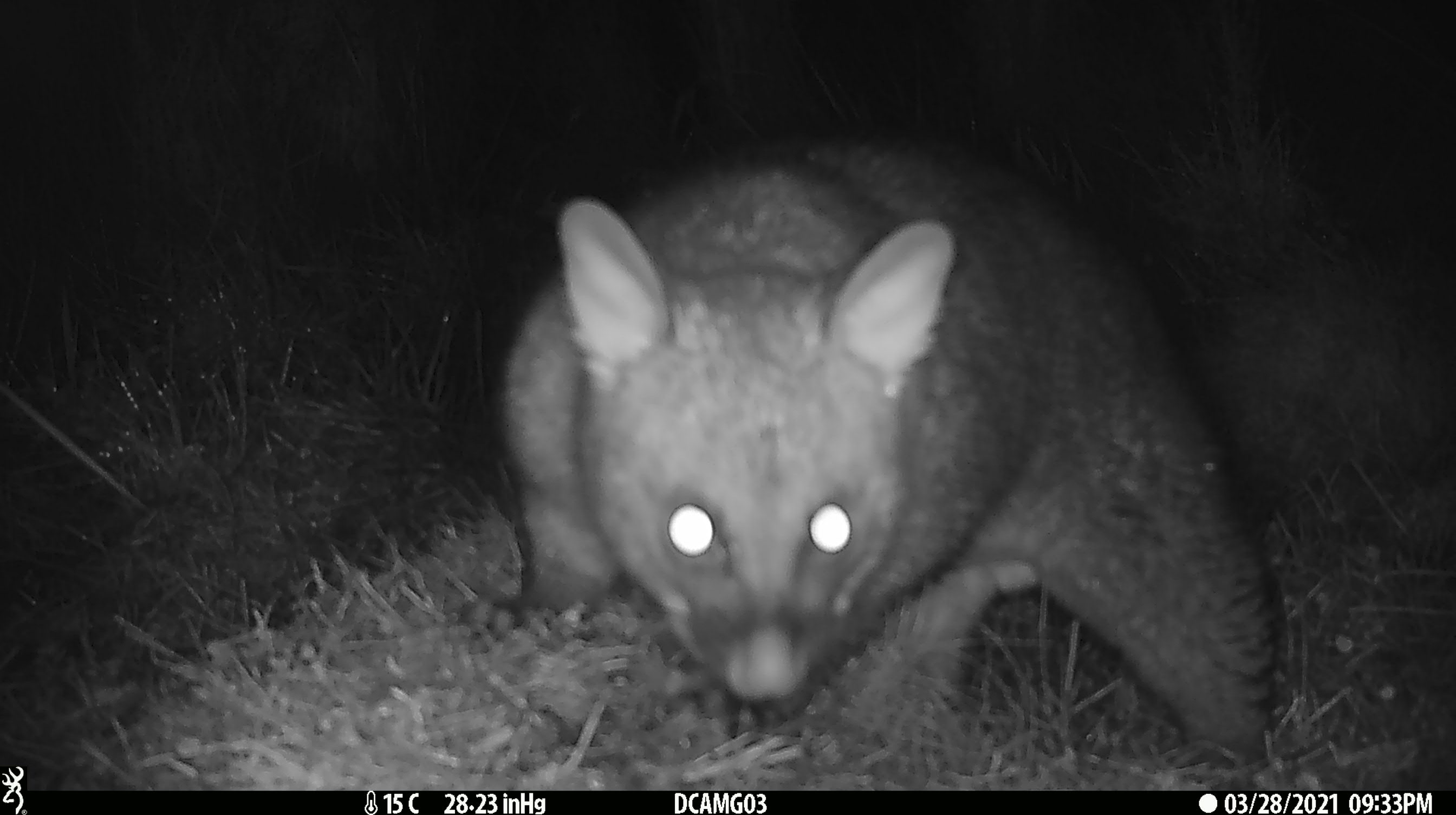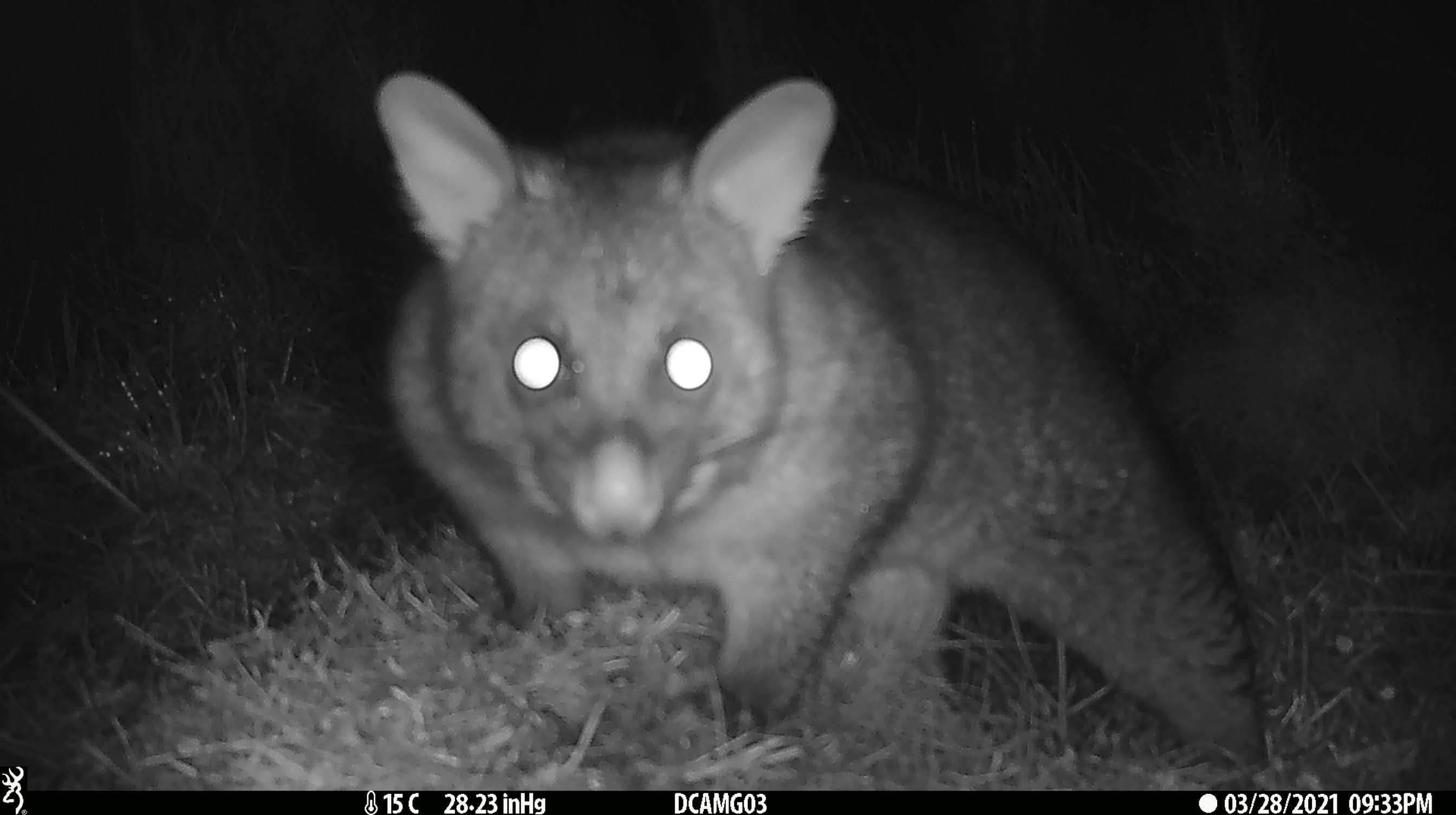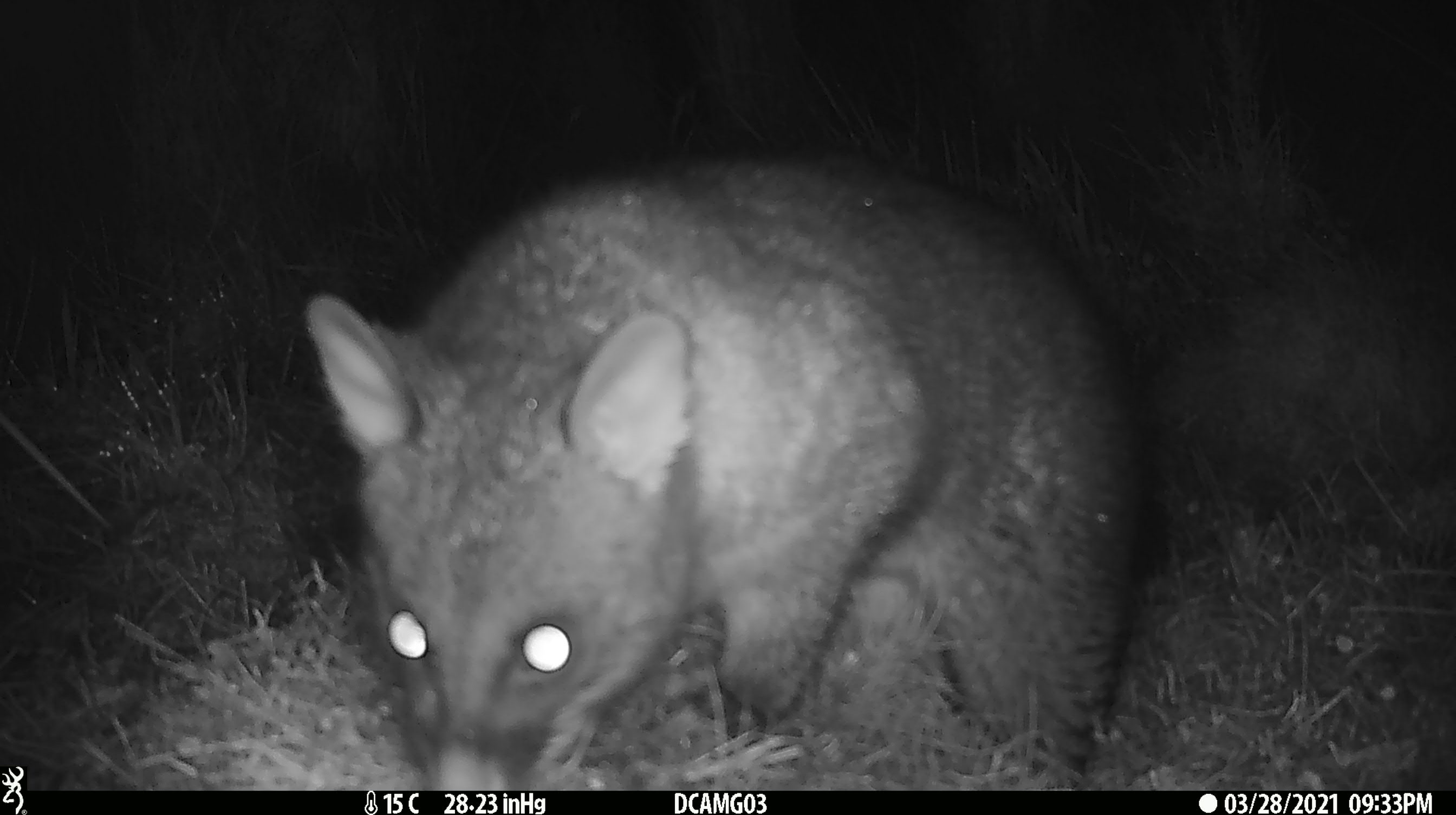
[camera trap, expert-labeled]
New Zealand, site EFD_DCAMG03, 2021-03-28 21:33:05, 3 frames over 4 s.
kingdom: Animalia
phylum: Chordata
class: Mammalia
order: Diprotodontia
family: Phalangeridae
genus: Trichosurus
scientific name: Trichosurus vulpecula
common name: common brushtail possum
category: possum